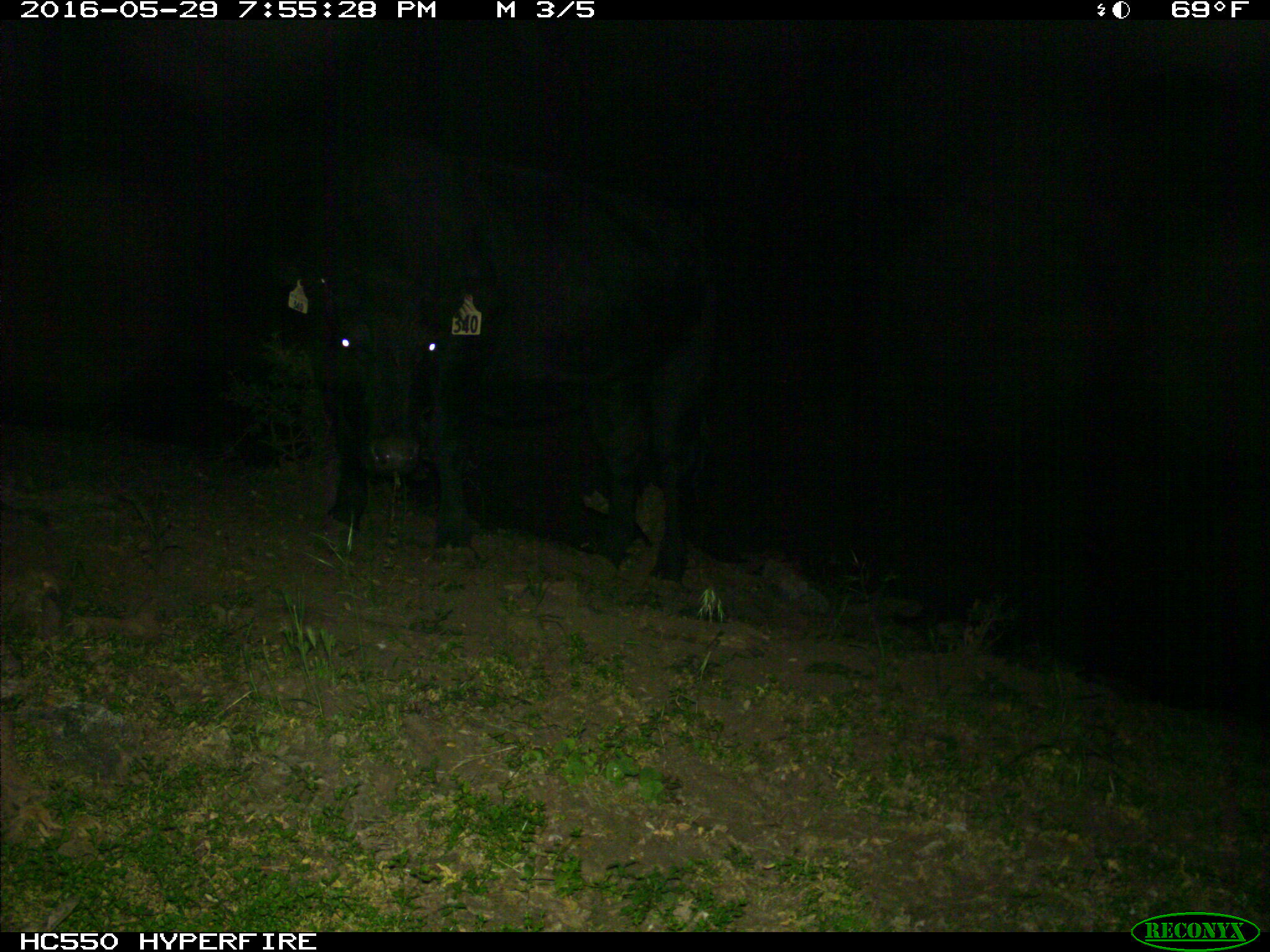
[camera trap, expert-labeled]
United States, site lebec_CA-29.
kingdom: Animalia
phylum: Chordata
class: Mammalia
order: Artiodactyla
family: Bovidae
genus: Bos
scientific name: Bos taurus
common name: domestic cow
Bos taurus (domestic cow).